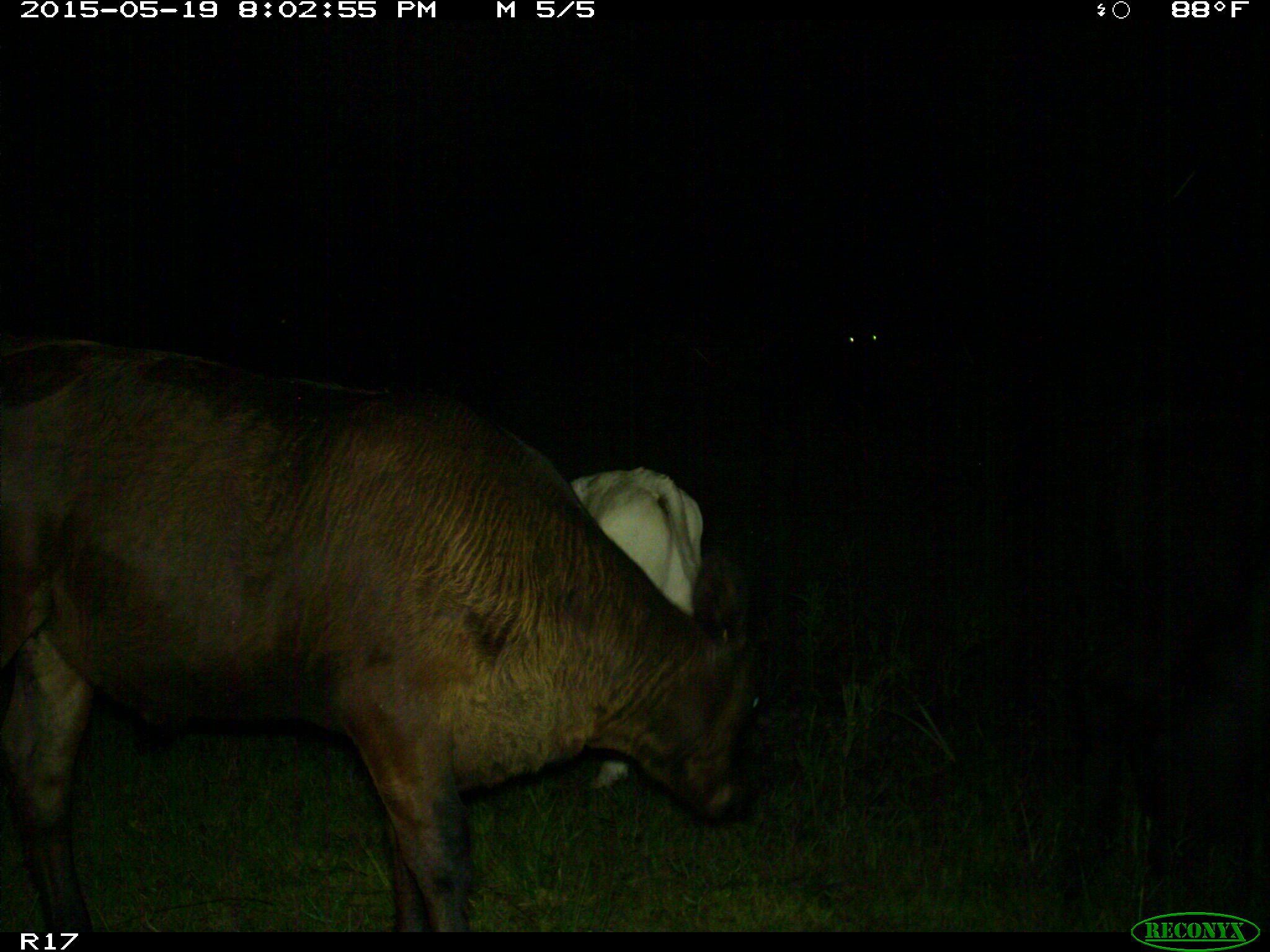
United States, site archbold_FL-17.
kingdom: Animalia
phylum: Chordata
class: Mammalia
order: Artiodactyla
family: Bovidae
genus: Bos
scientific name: Bos taurus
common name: domestic cow